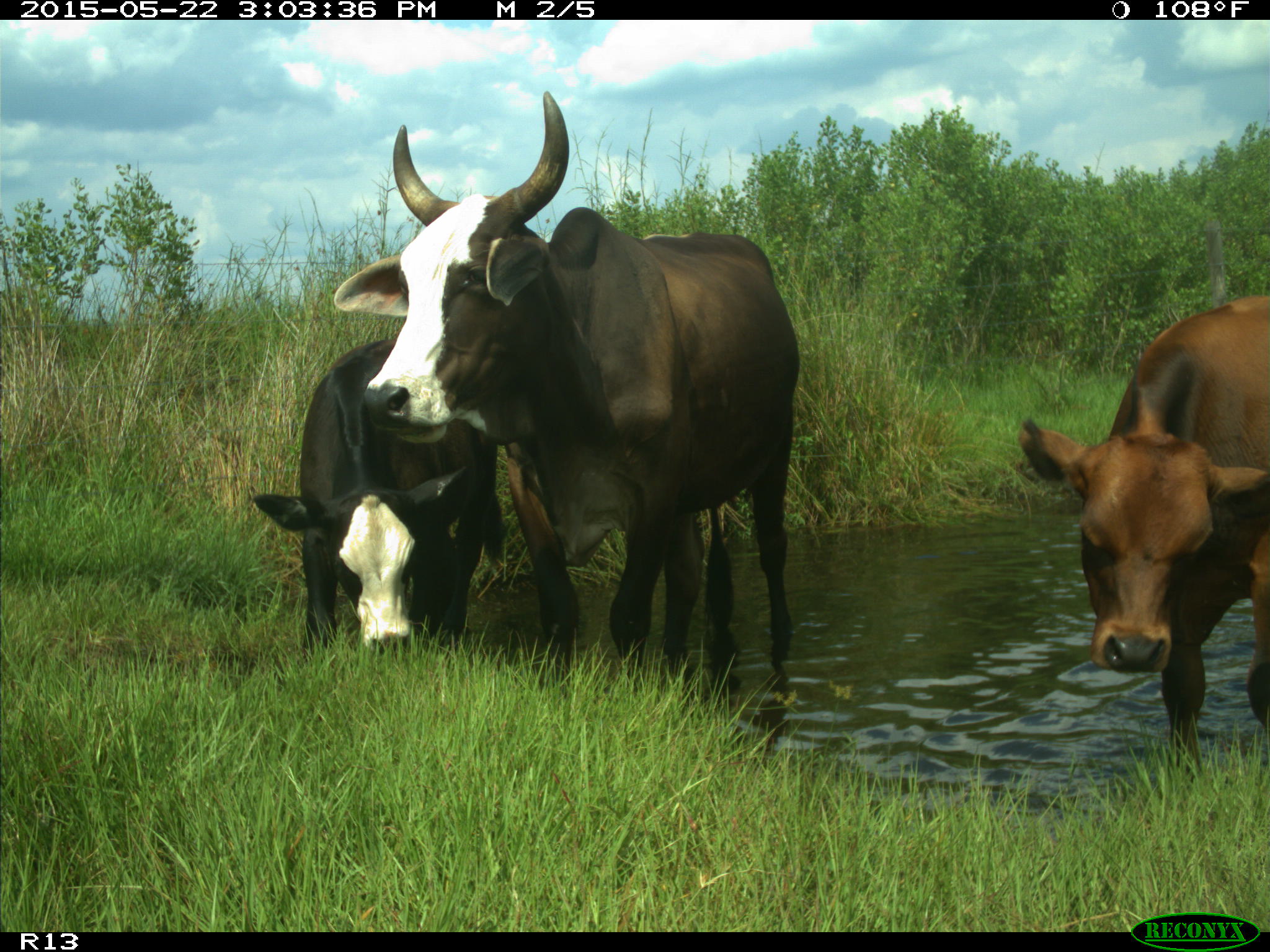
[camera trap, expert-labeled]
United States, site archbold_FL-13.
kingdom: Animalia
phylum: Chordata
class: Mammalia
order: Artiodactyla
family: Bovidae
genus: Bos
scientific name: Bos taurus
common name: domestic cow